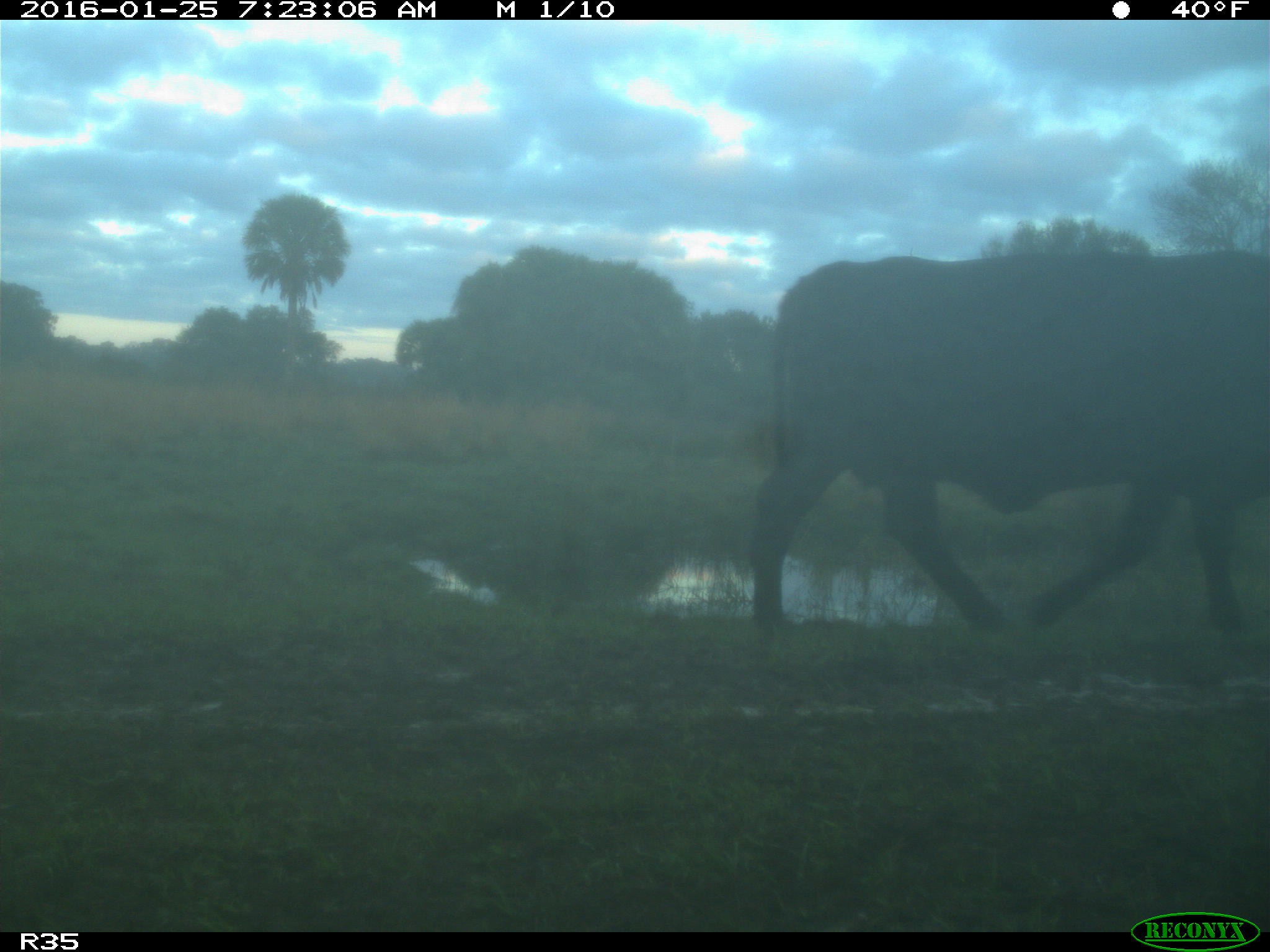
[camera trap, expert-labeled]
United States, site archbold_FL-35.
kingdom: Animalia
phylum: Chordata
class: Mammalia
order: Artiodactyla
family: Bovidae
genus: Bos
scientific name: Bos taurus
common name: domestic cow